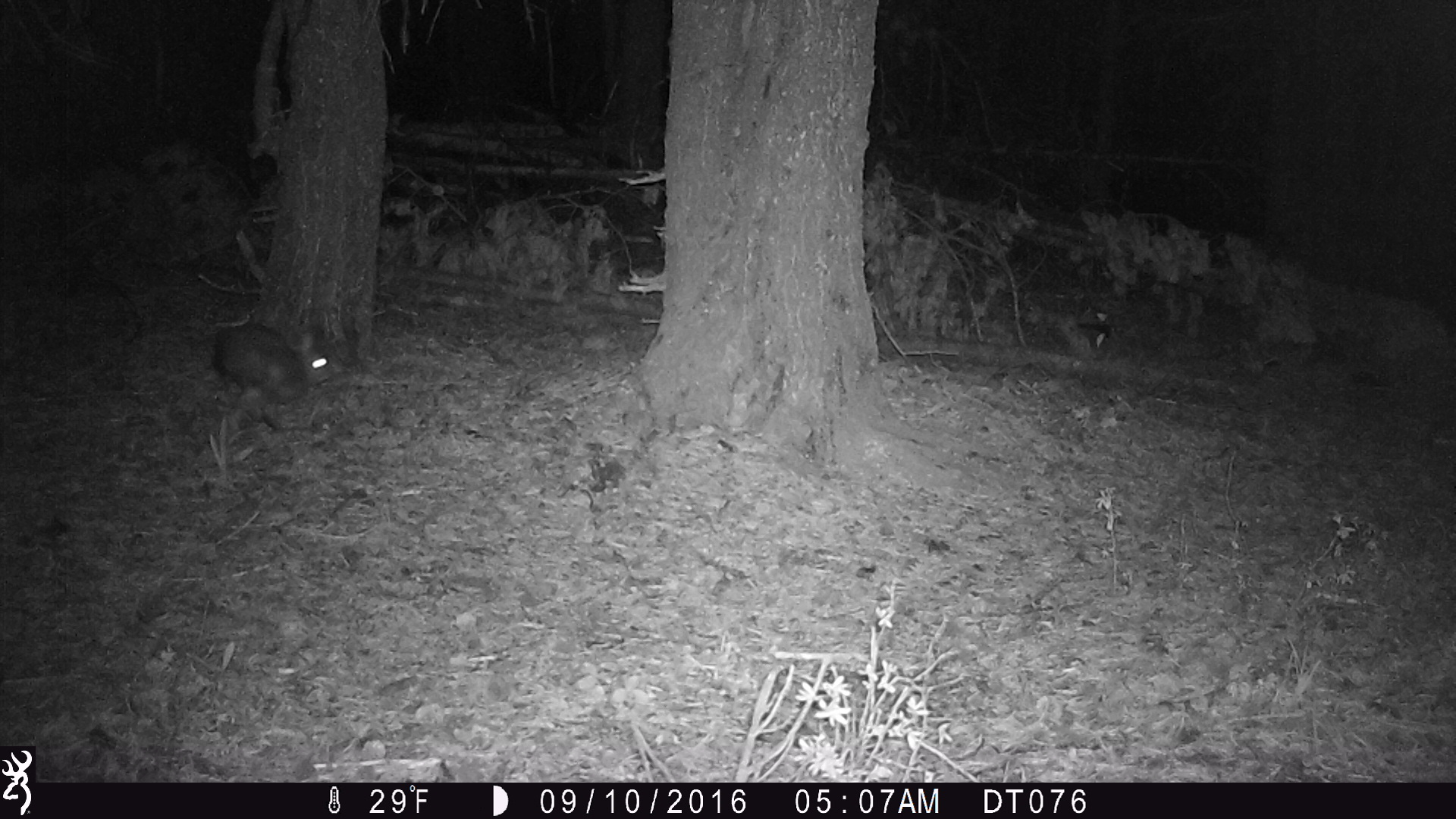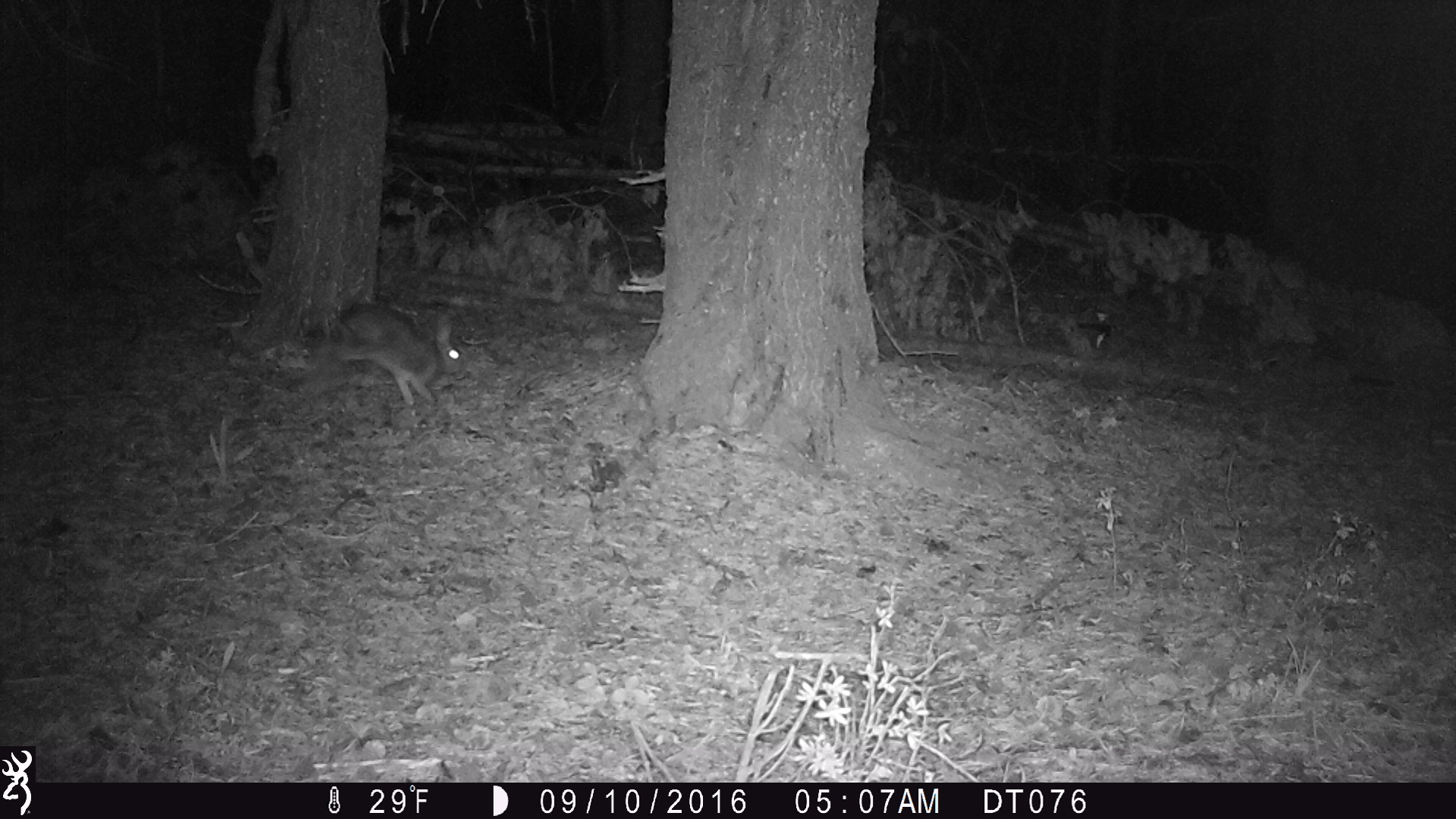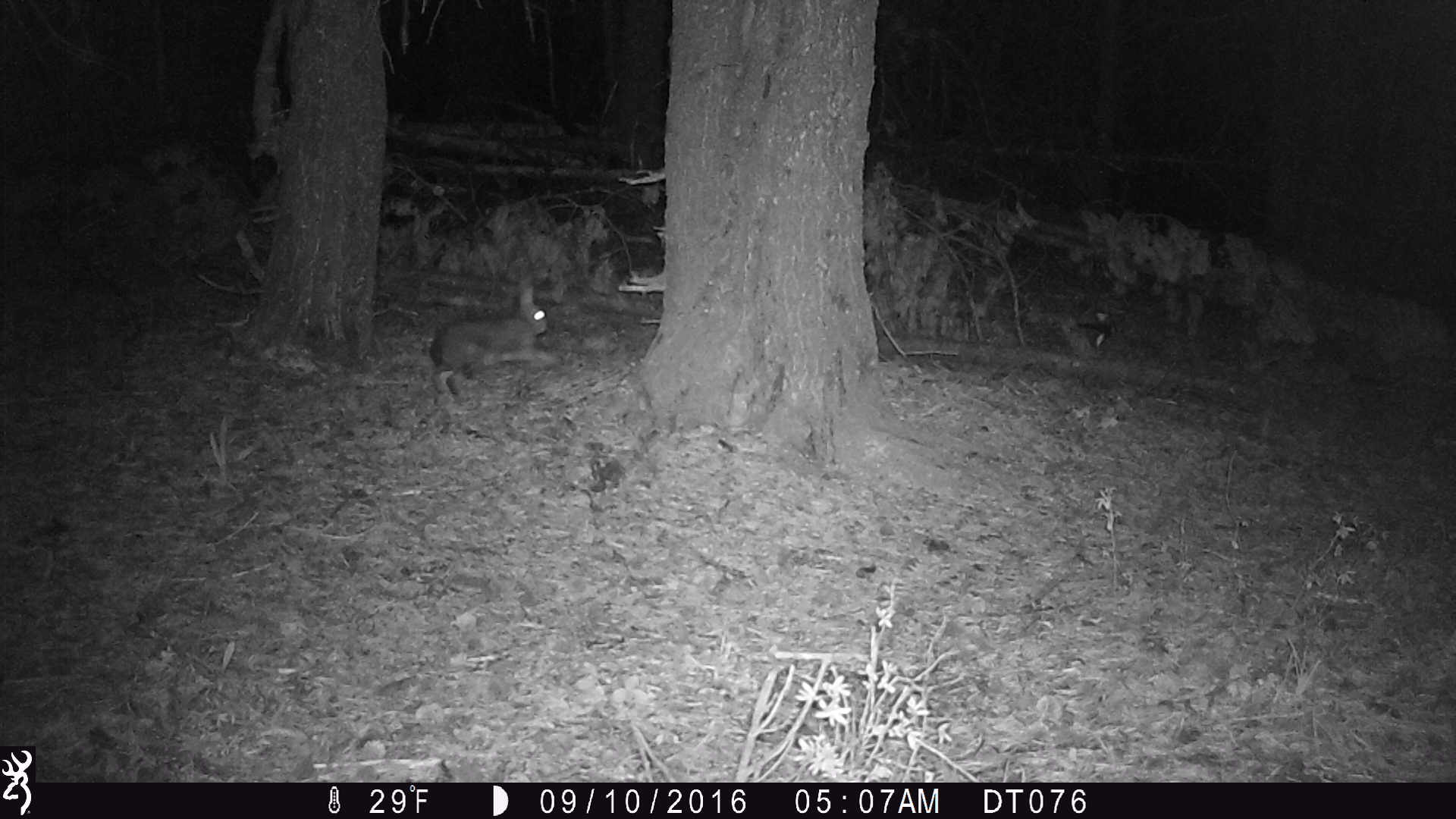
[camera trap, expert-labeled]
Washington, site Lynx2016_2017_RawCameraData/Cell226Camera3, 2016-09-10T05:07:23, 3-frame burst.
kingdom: Animalia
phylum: Chordata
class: Mammalia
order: Lagomorpha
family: Leporidae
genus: Lepus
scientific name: Lepus americanus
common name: snowshoe hare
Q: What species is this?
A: Lepus americanus (snowshoe hare).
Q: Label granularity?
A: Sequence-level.